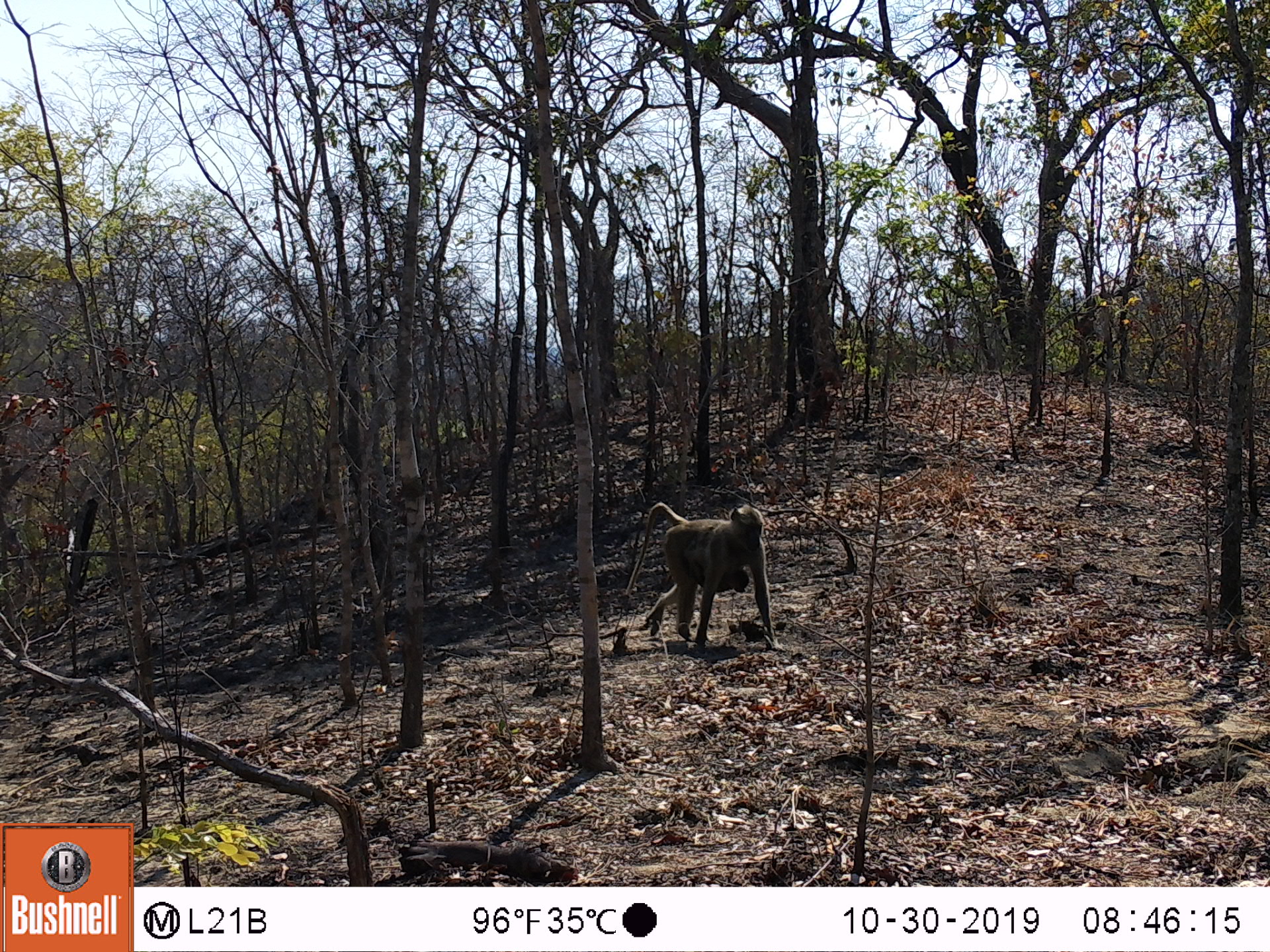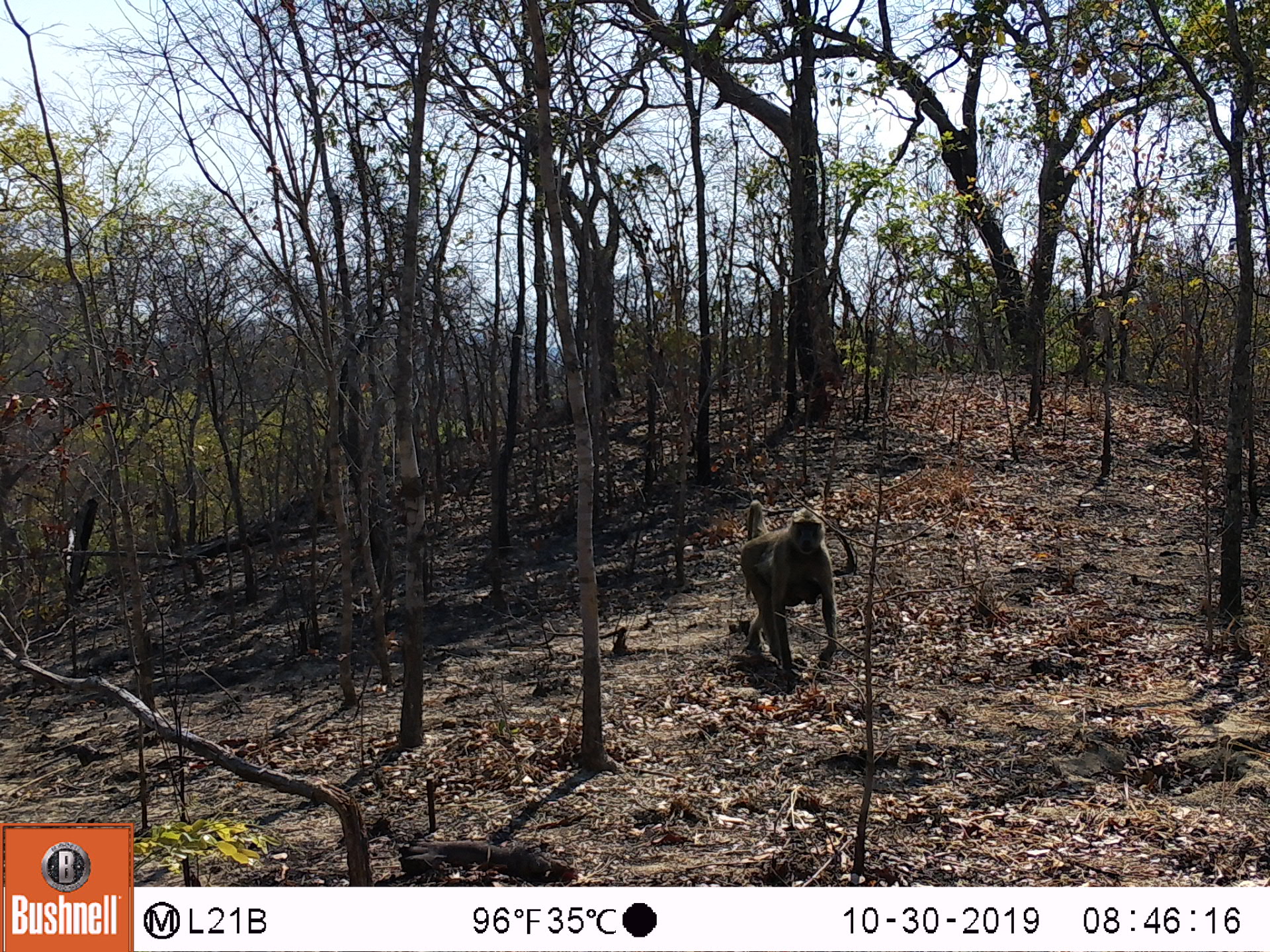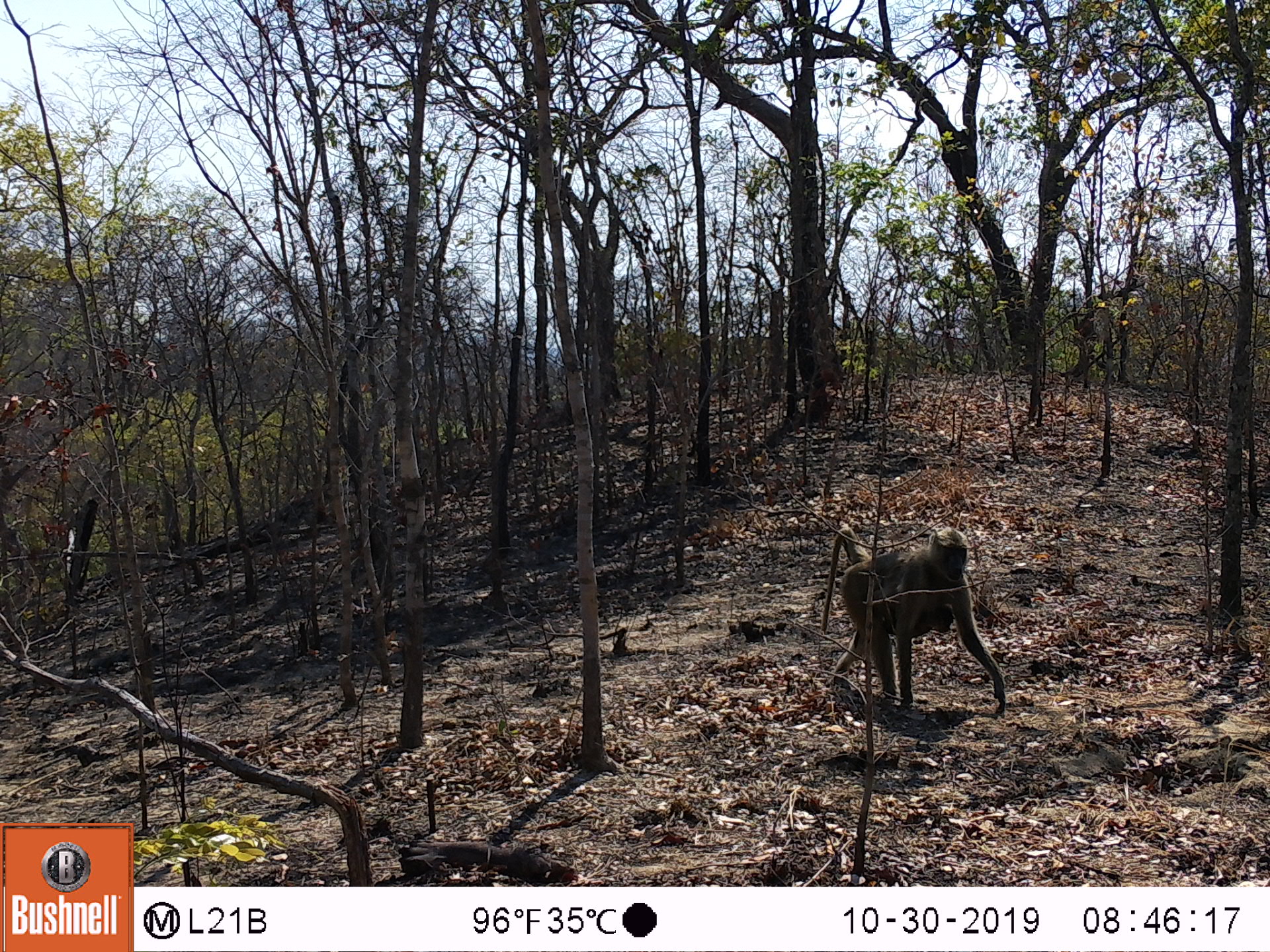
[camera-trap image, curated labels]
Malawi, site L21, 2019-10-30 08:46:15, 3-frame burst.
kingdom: Animalia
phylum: Chordata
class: Mammalia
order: Primates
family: Cercopithecidae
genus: Papio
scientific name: Papio cynocephalus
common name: yellow baboon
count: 1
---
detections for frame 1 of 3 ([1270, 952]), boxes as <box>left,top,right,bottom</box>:
yellow baboon: <box>622,496,777,654</box>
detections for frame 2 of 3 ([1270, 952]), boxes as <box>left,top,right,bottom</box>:
yellow baboon: <box>730,498,838,686</box>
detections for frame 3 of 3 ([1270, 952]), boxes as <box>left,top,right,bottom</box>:
yellow baboon: <box>818,516,1010,712</box>